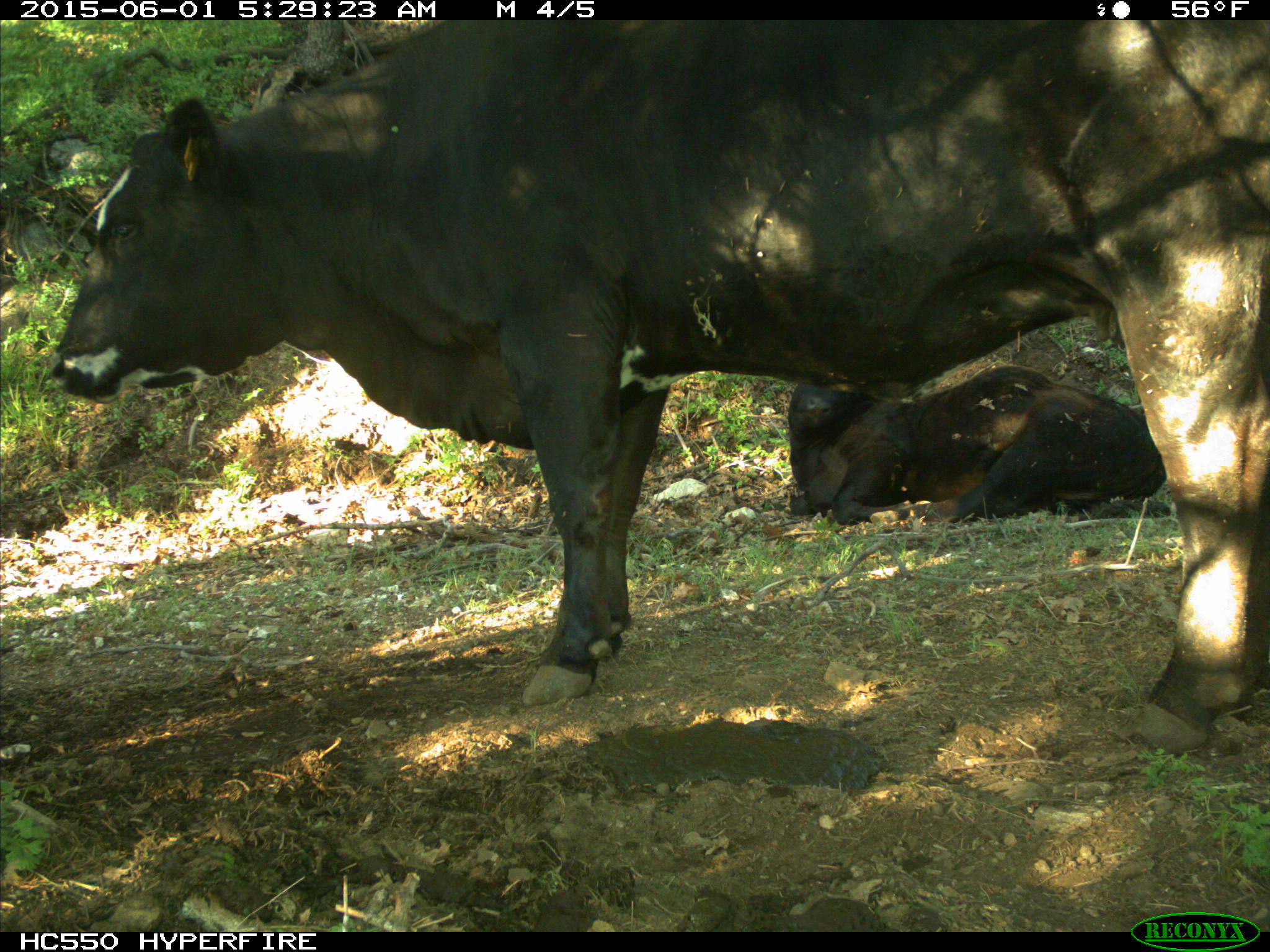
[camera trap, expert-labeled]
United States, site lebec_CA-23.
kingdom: Animalia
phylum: Chordata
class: Mammalia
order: Artiodactyla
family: Bovidae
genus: Bos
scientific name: Bos taurus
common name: domestic cow